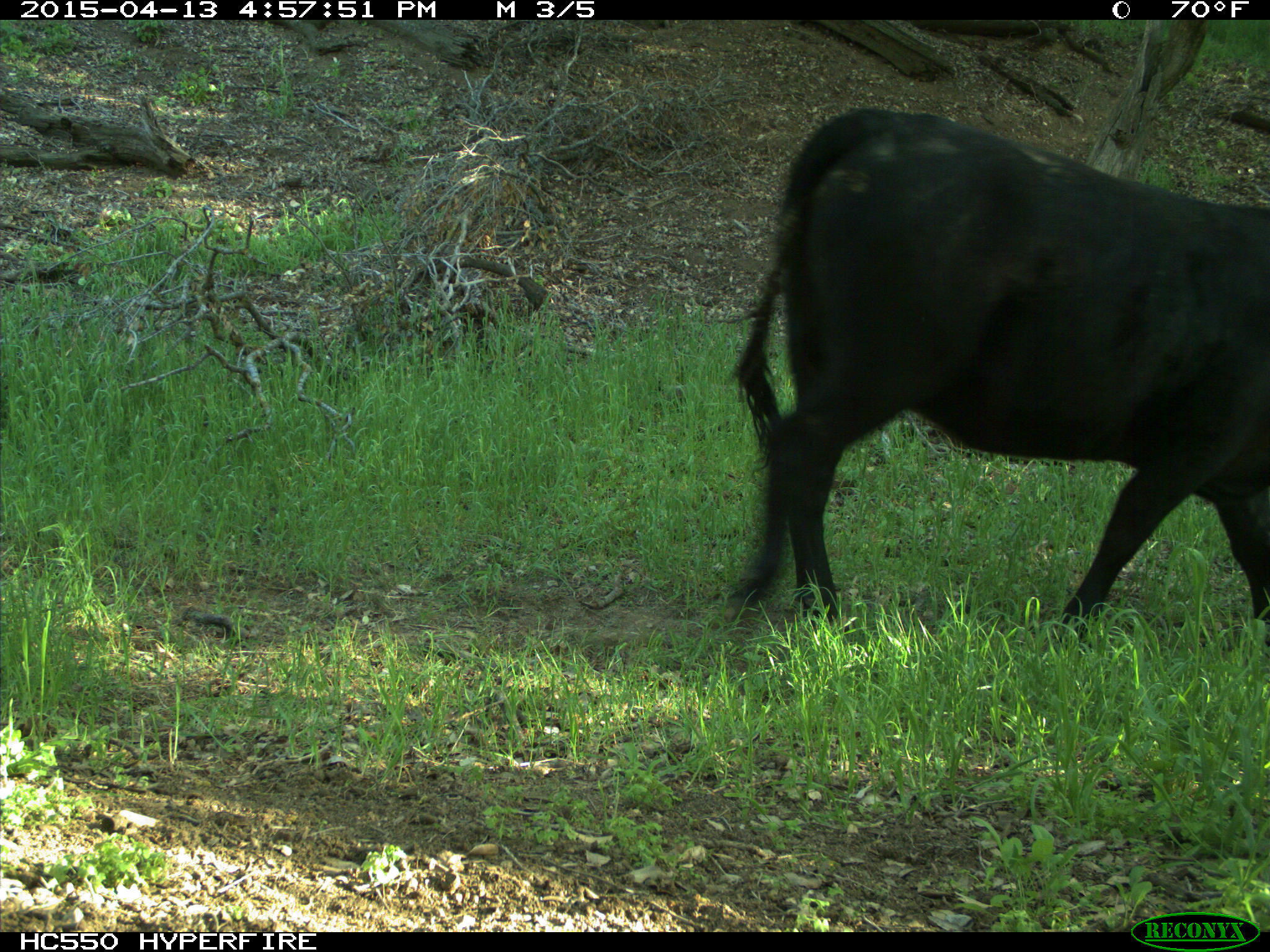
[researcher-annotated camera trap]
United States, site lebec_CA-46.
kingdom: Animalia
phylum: Chordata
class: Mammalia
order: Artiodactyla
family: Bovidae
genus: Bos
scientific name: Bos taurus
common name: domestic cow